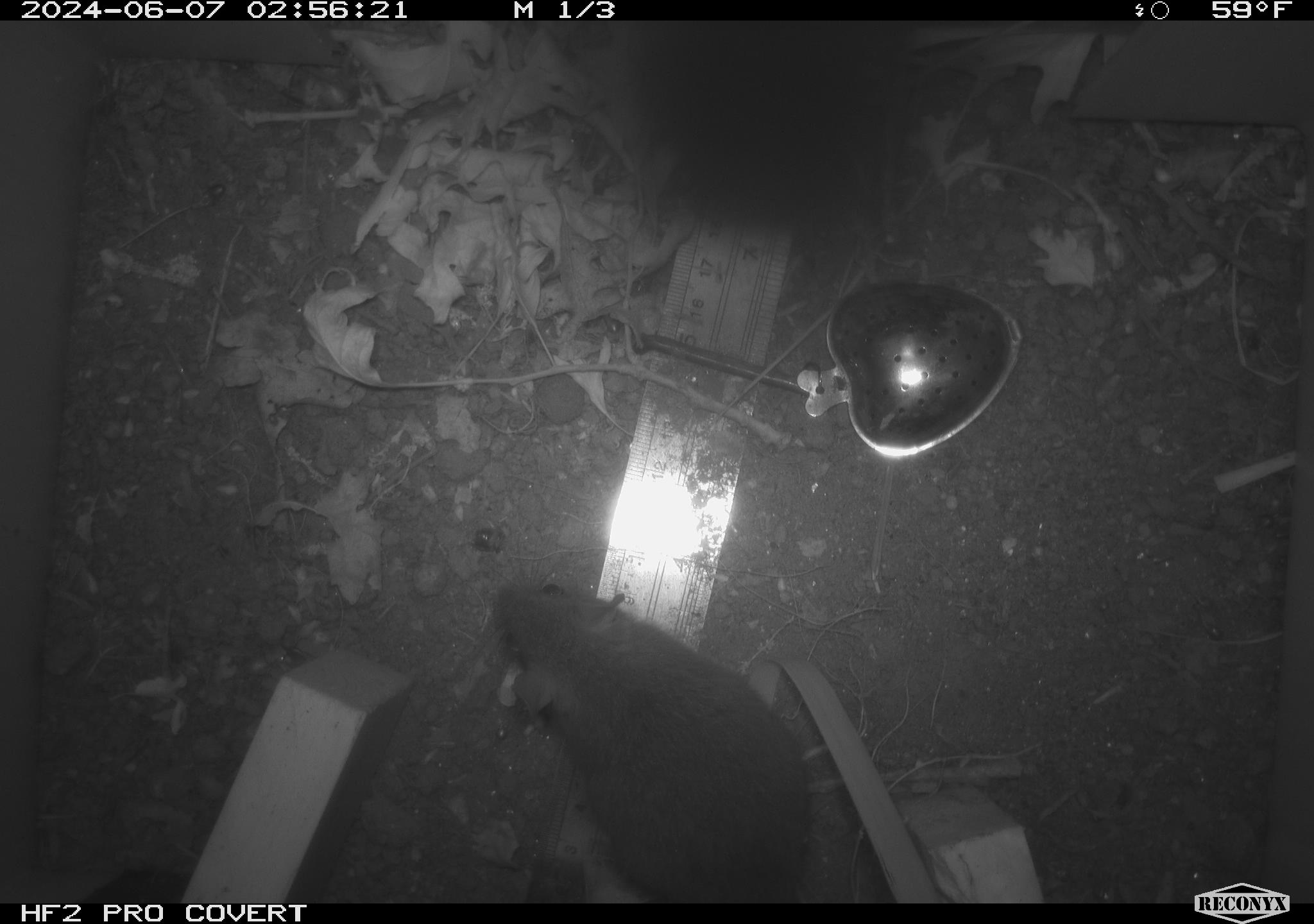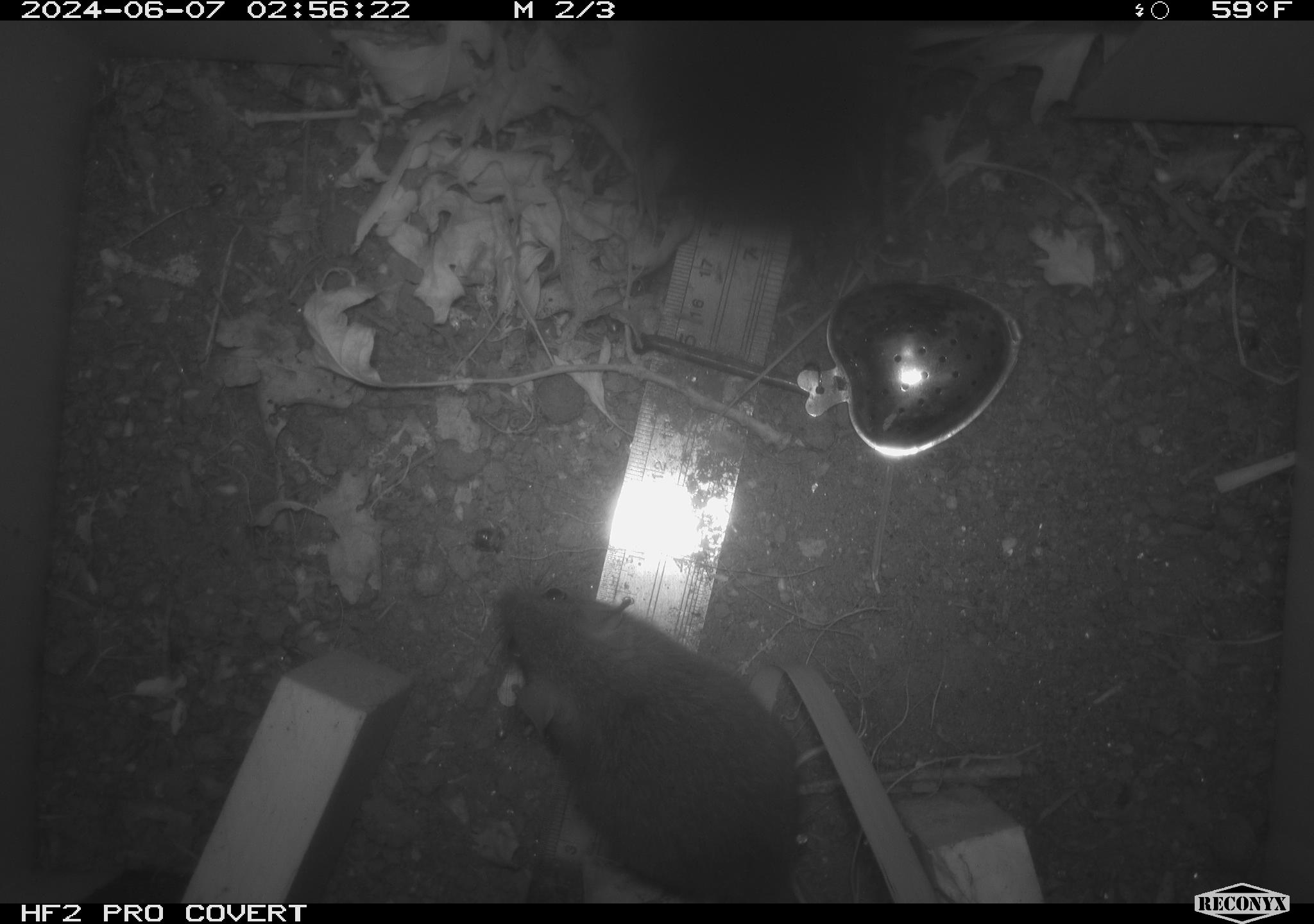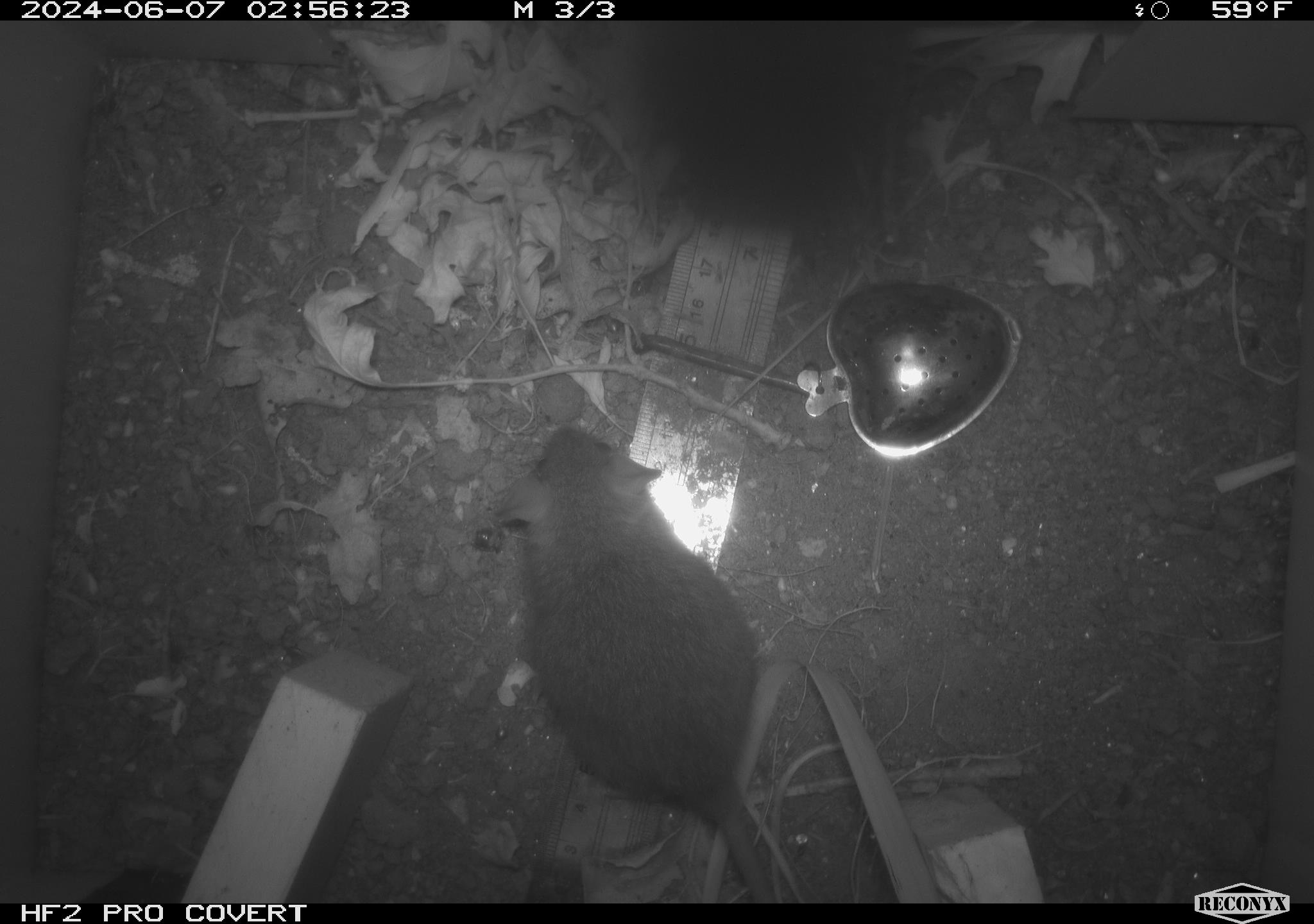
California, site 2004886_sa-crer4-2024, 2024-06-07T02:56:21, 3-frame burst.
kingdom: Animalia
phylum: Chordata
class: Mammalia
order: Rodentia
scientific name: Rodentia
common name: mouse species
Mouse species (Rodentia).